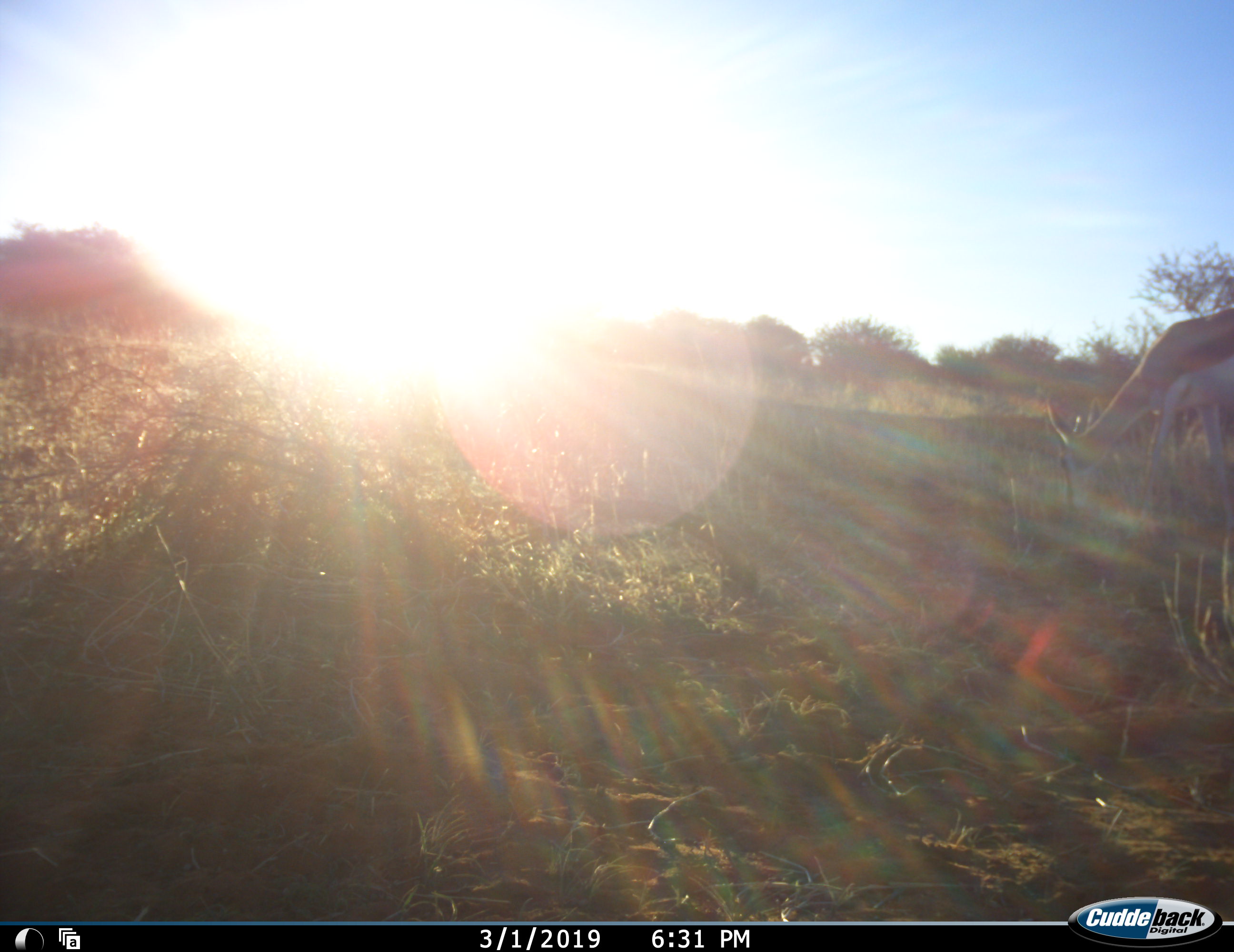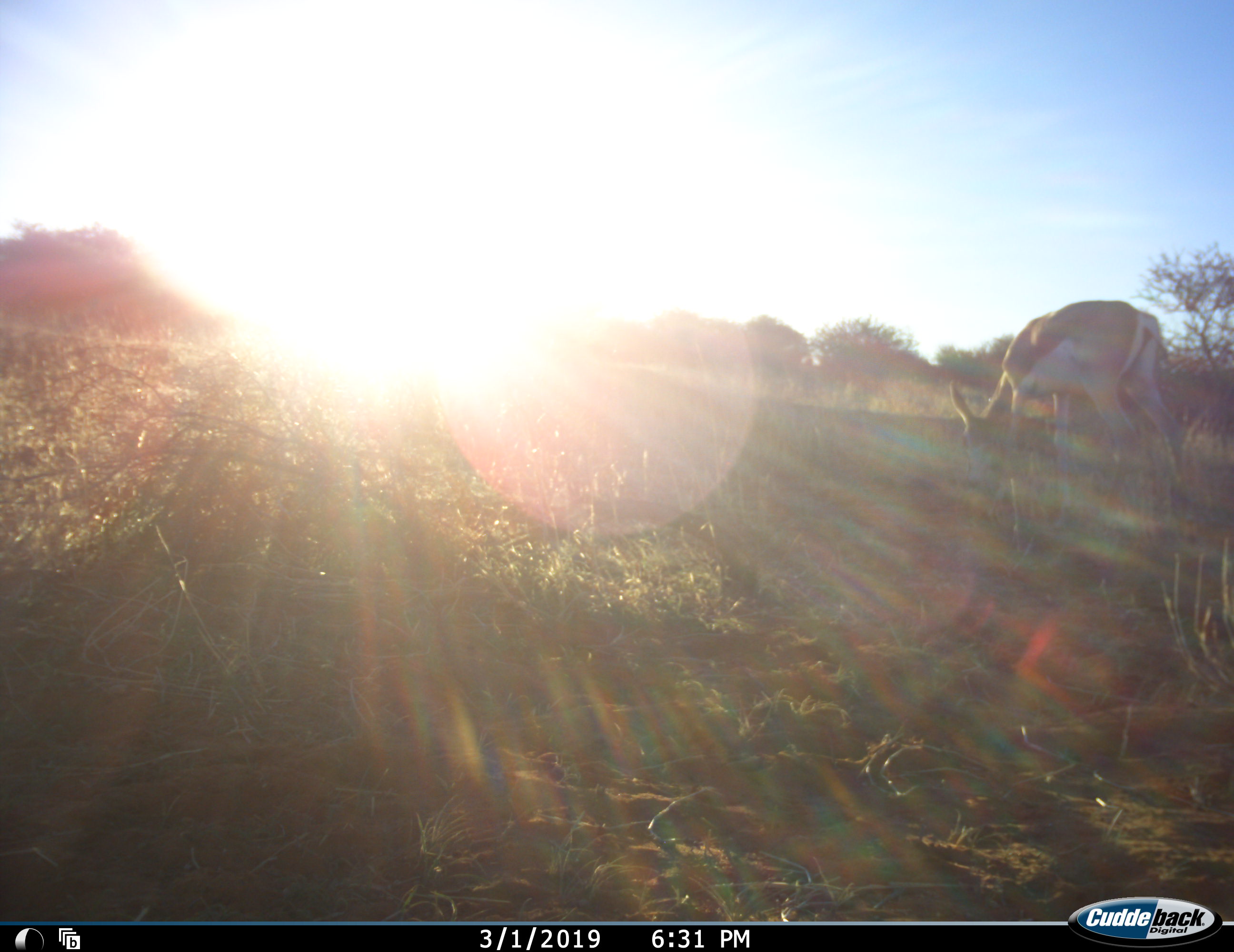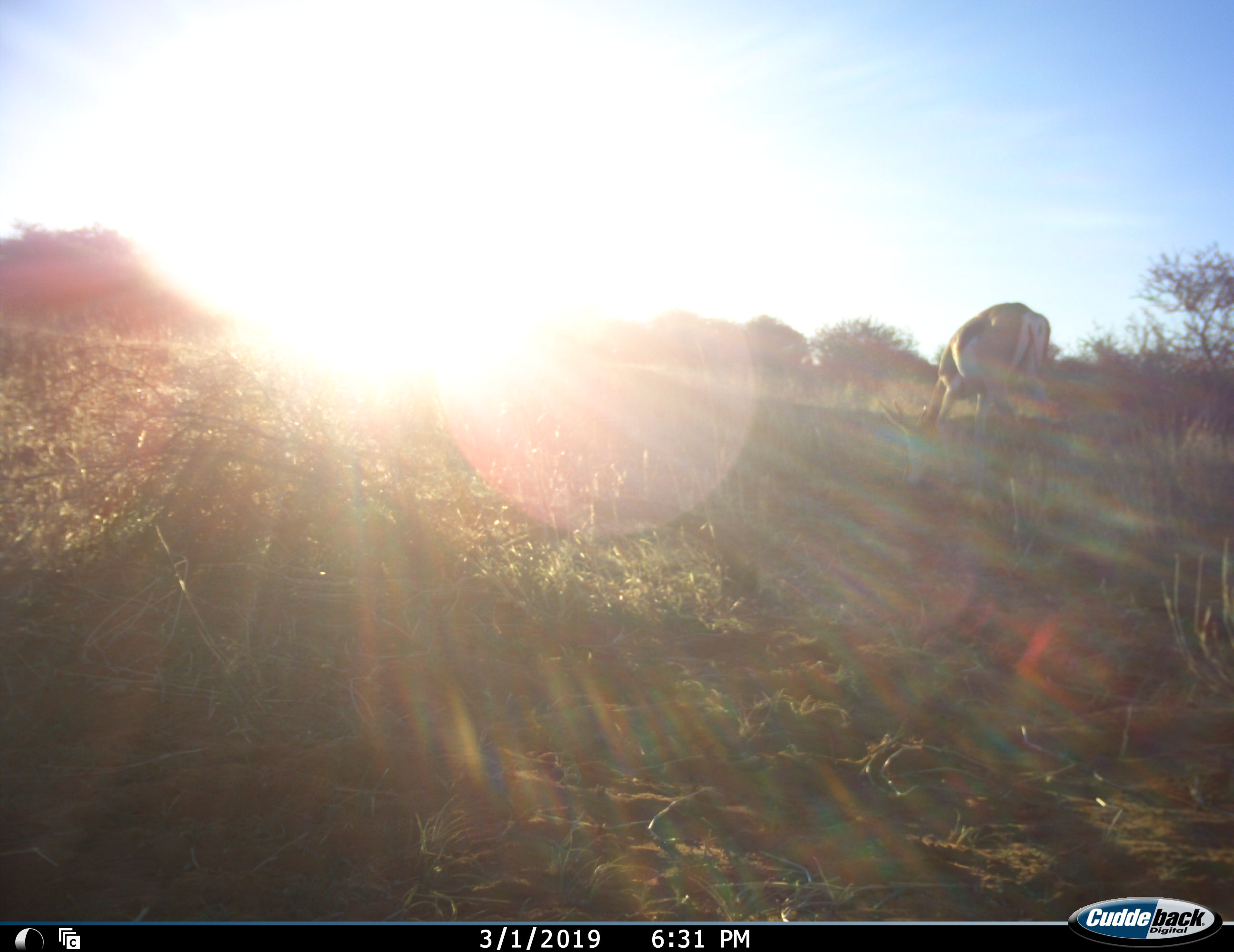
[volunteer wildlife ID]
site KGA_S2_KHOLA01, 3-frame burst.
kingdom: Animalia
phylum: Chordata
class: Mammalia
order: Artiodactyla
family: Bovidae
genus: Antidorcas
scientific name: Antidorcas marsupialis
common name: springbok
Springbok (Antidorcas marsupialis), count 1. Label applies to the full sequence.